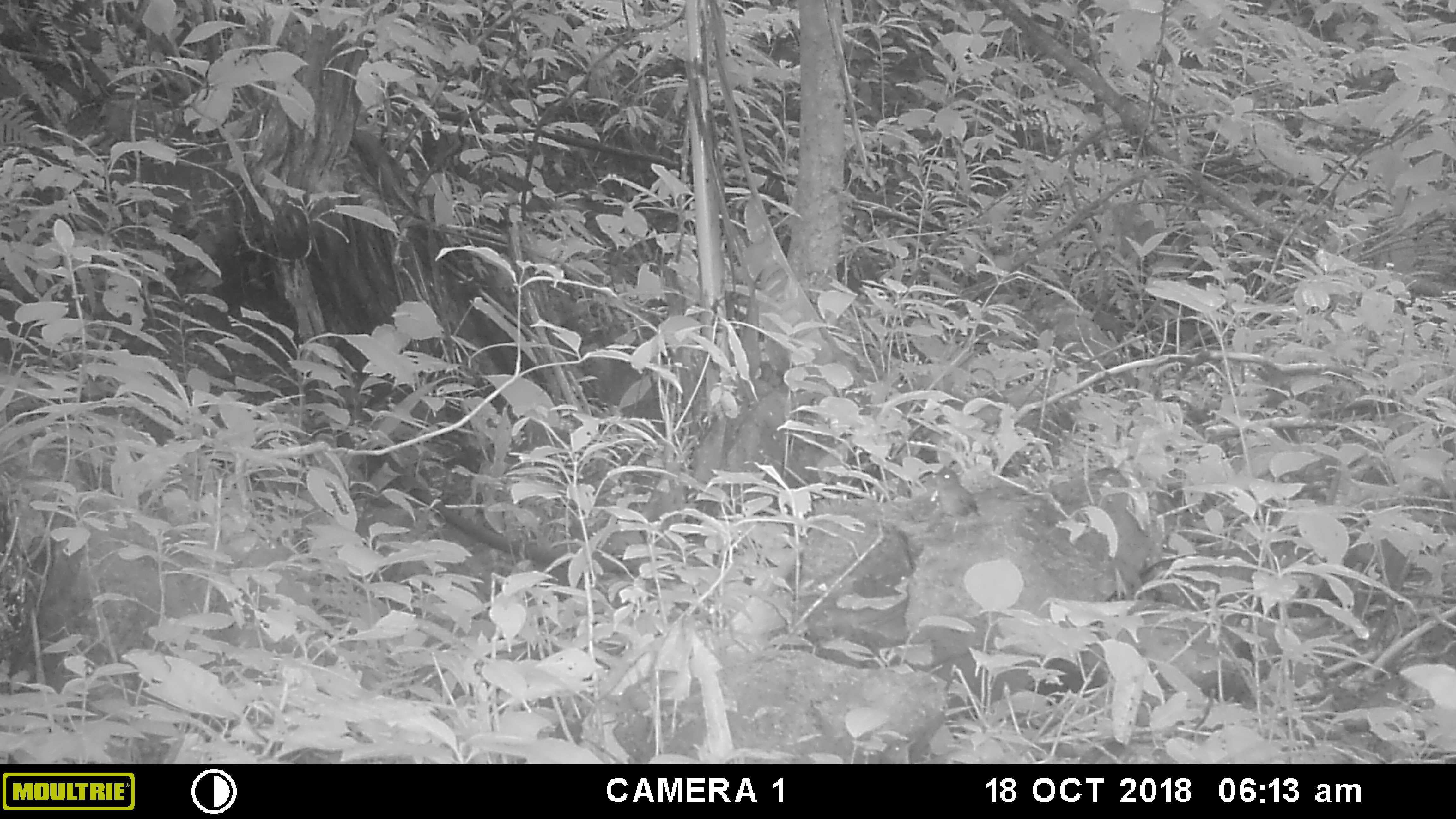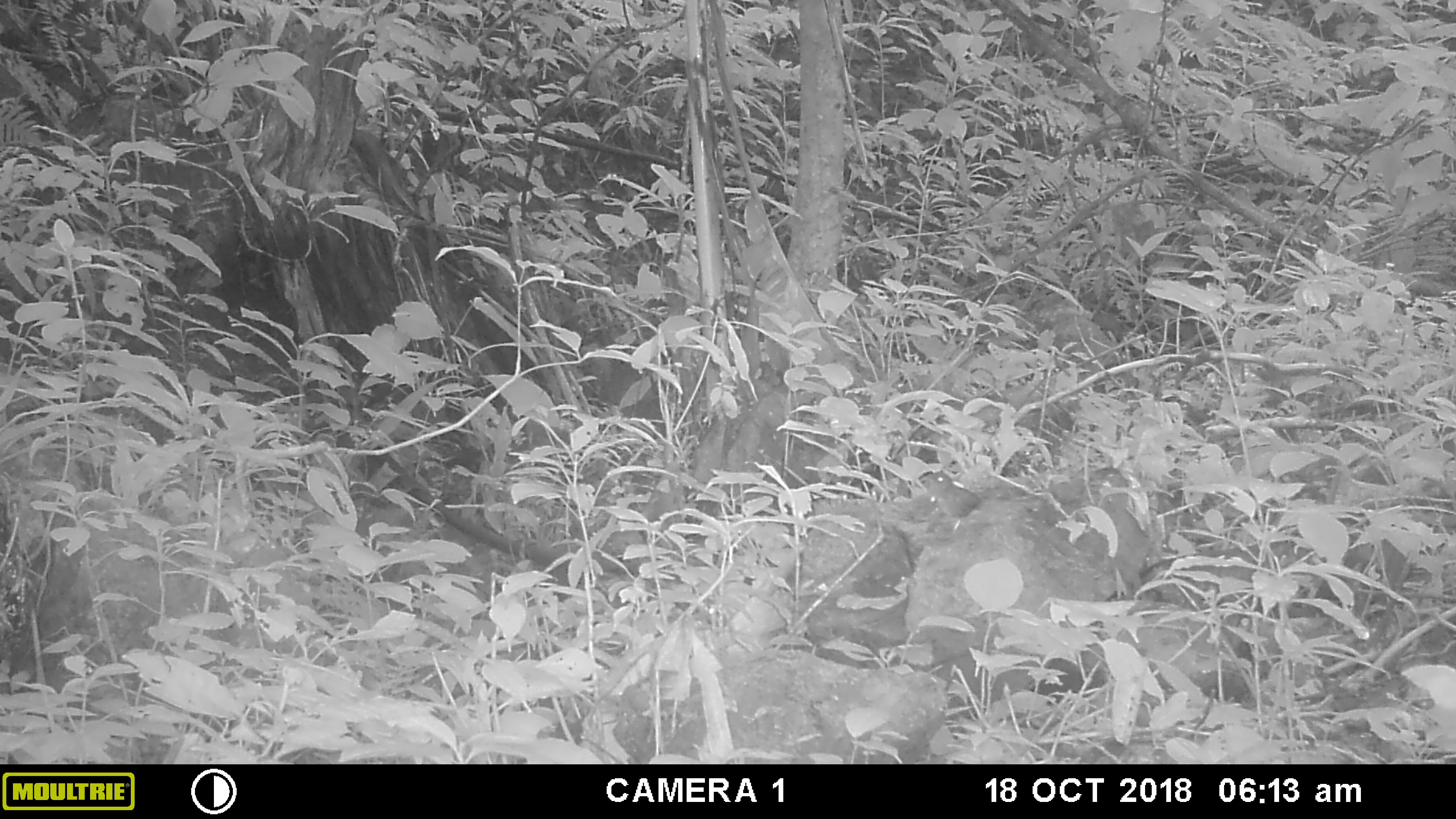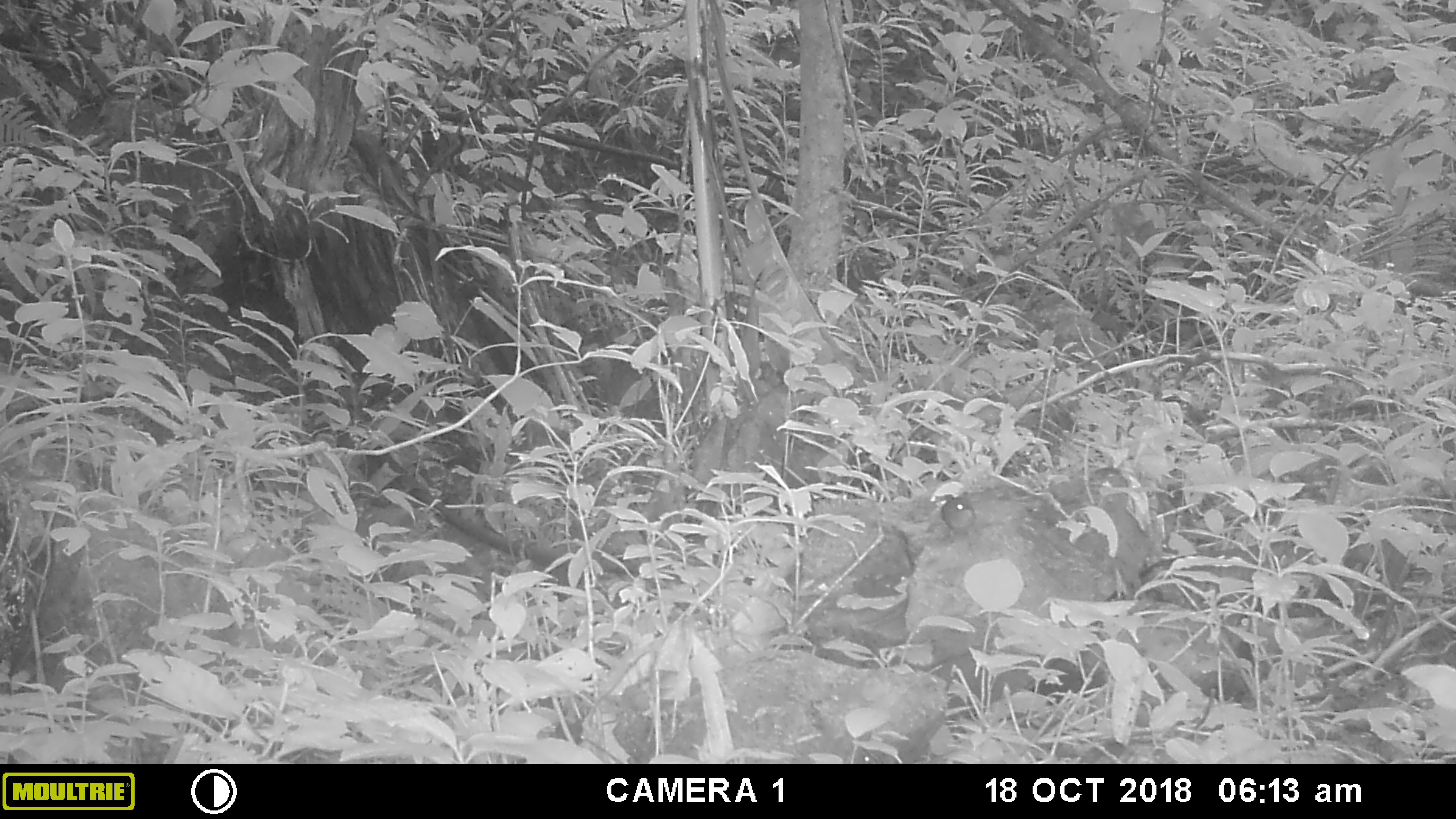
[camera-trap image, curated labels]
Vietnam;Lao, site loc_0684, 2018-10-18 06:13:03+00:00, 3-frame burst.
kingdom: Animalia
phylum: Chordata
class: Aves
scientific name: Aves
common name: bird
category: unidentified bird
Unidentified bird (bird) (Aves). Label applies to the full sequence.